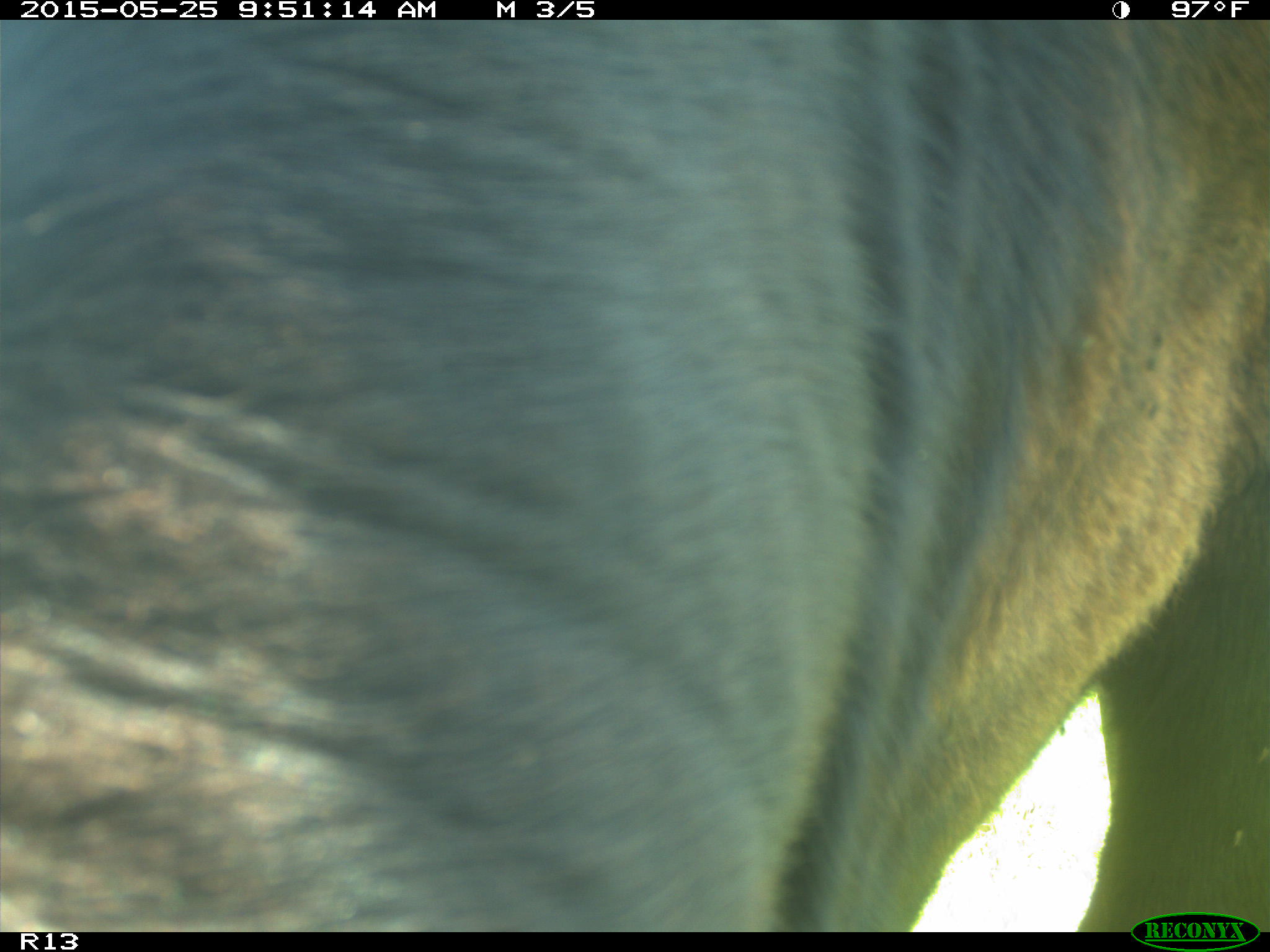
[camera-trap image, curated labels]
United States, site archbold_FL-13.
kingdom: Animalia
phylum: Chordata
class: Mammalia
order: Artiodactyla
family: Bovidae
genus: Bos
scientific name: Bos taurus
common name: domestic cow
Bos taurus (domestic cow).